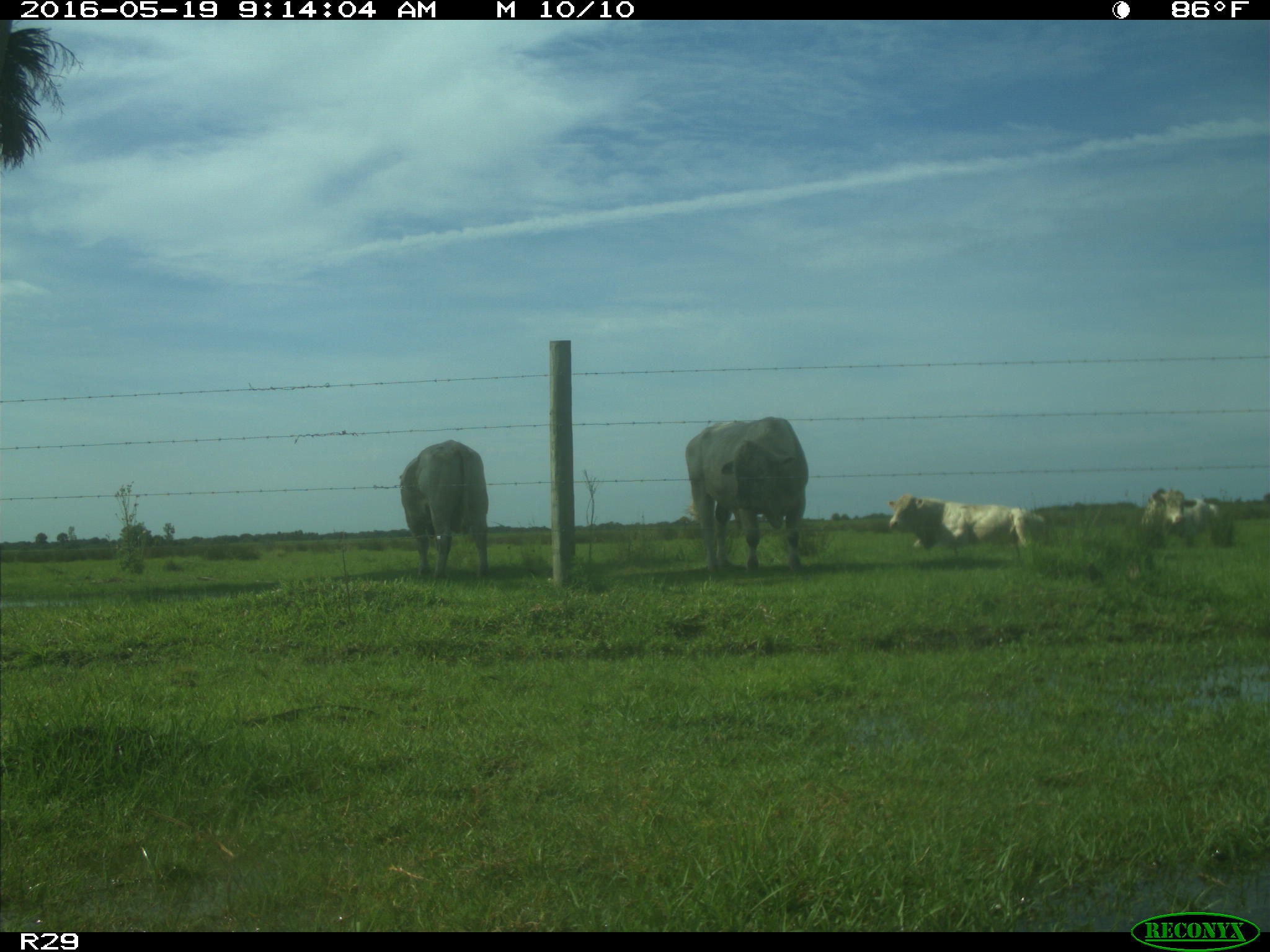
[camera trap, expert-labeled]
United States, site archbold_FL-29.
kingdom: Animalia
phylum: Chordata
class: Mammalia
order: Artiodactyla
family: Bovidae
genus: Bos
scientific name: Bos taurus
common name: domestic cow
Bos taurus (domestic cow).